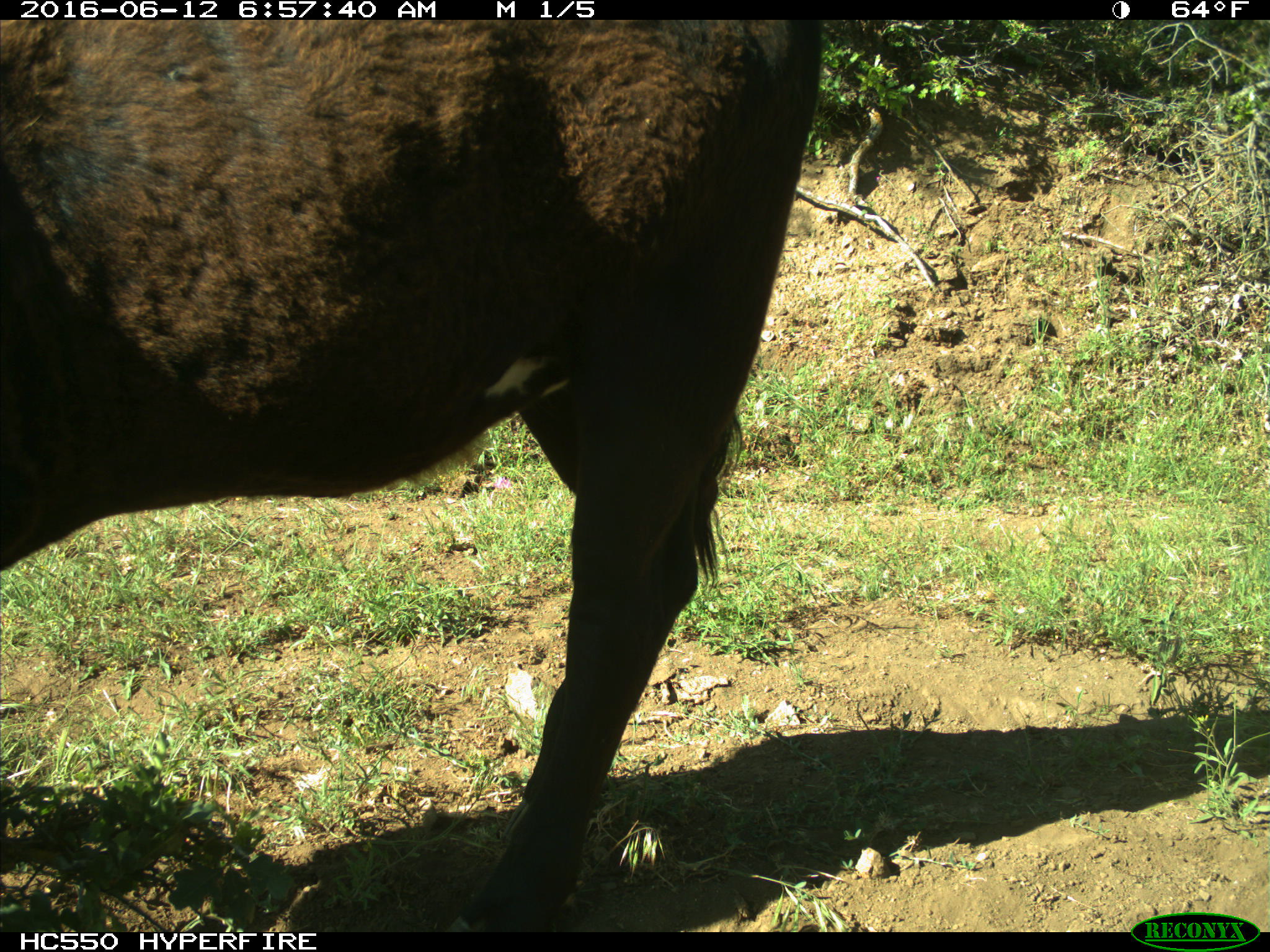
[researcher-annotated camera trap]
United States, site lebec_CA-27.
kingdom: Animalia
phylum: Chordata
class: Mammalia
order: Artiodactyla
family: Bovidae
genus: Bos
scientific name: Bos taurus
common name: domestic cow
Bos taurus (domestic cow).